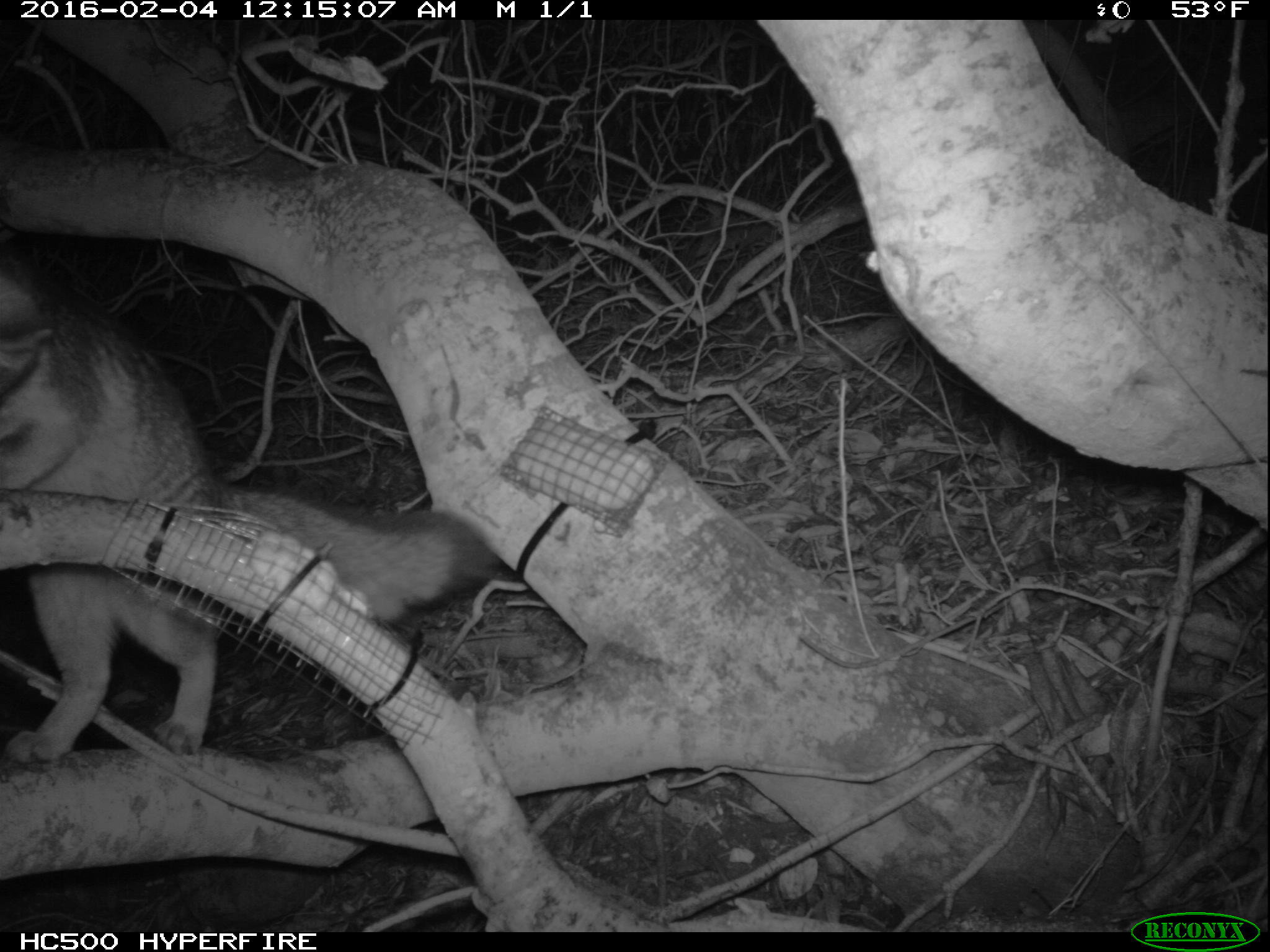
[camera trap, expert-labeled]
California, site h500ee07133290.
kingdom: Animalia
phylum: Chordata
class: Mammalia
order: Carnivora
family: Canidae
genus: Urocyon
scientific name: Urocyon littoralis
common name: island fox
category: fox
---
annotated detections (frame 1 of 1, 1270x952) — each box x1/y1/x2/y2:
fox: 0/240/503/766